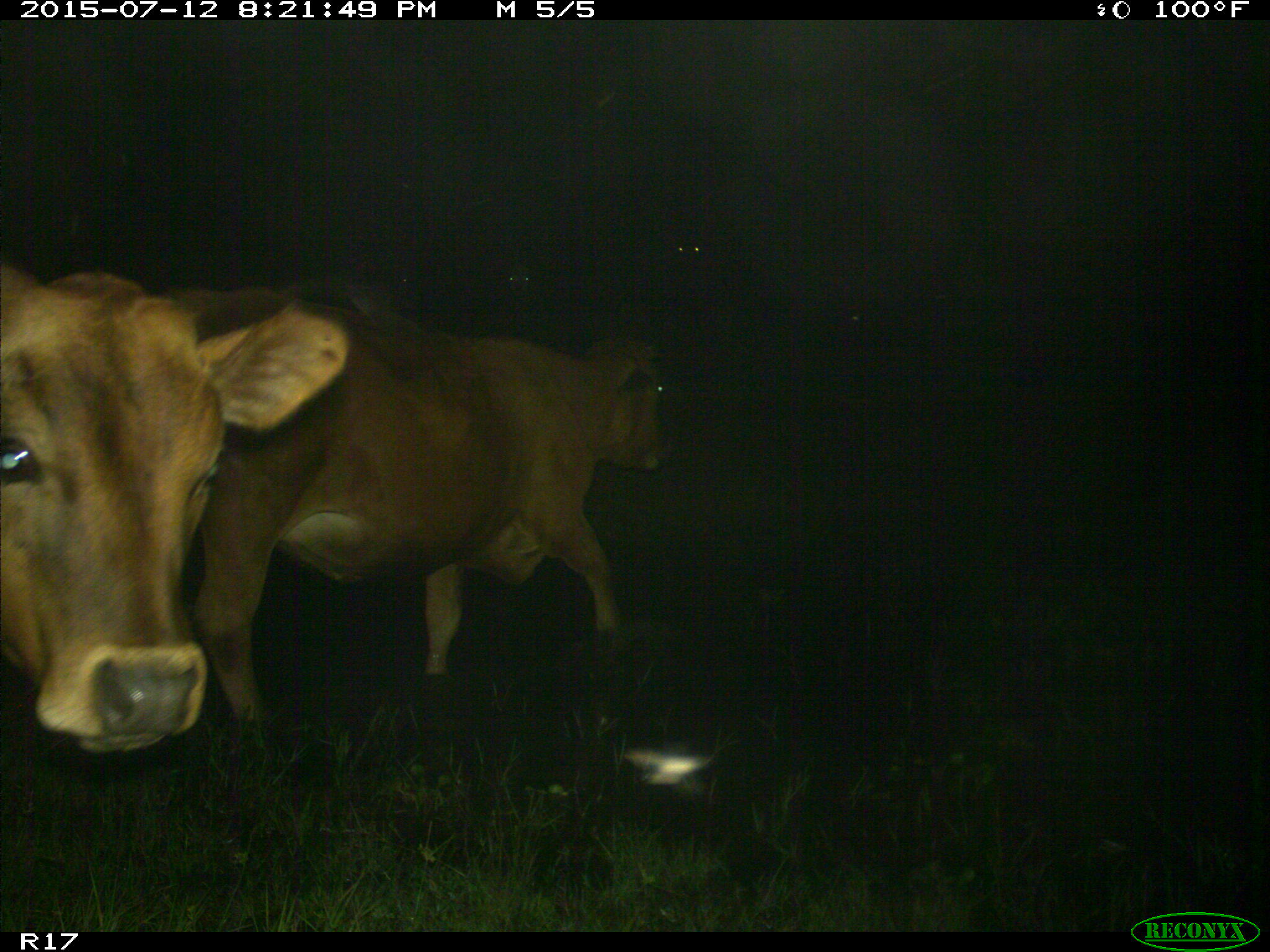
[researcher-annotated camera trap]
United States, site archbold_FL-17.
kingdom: Animalia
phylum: Chordata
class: Mammalia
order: Artiodactyla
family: Bovidae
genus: Bos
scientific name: Bos taurus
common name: domestic cow